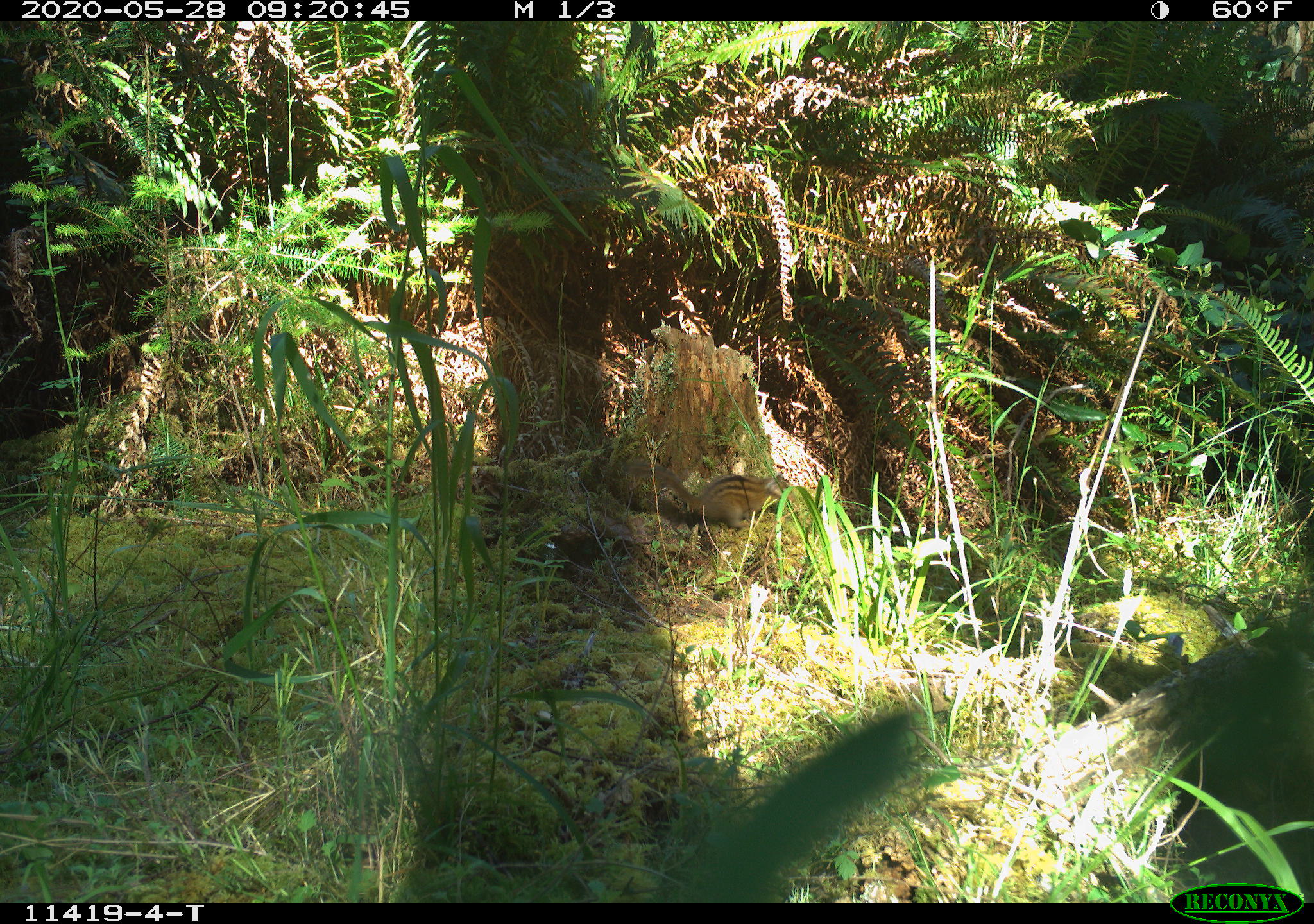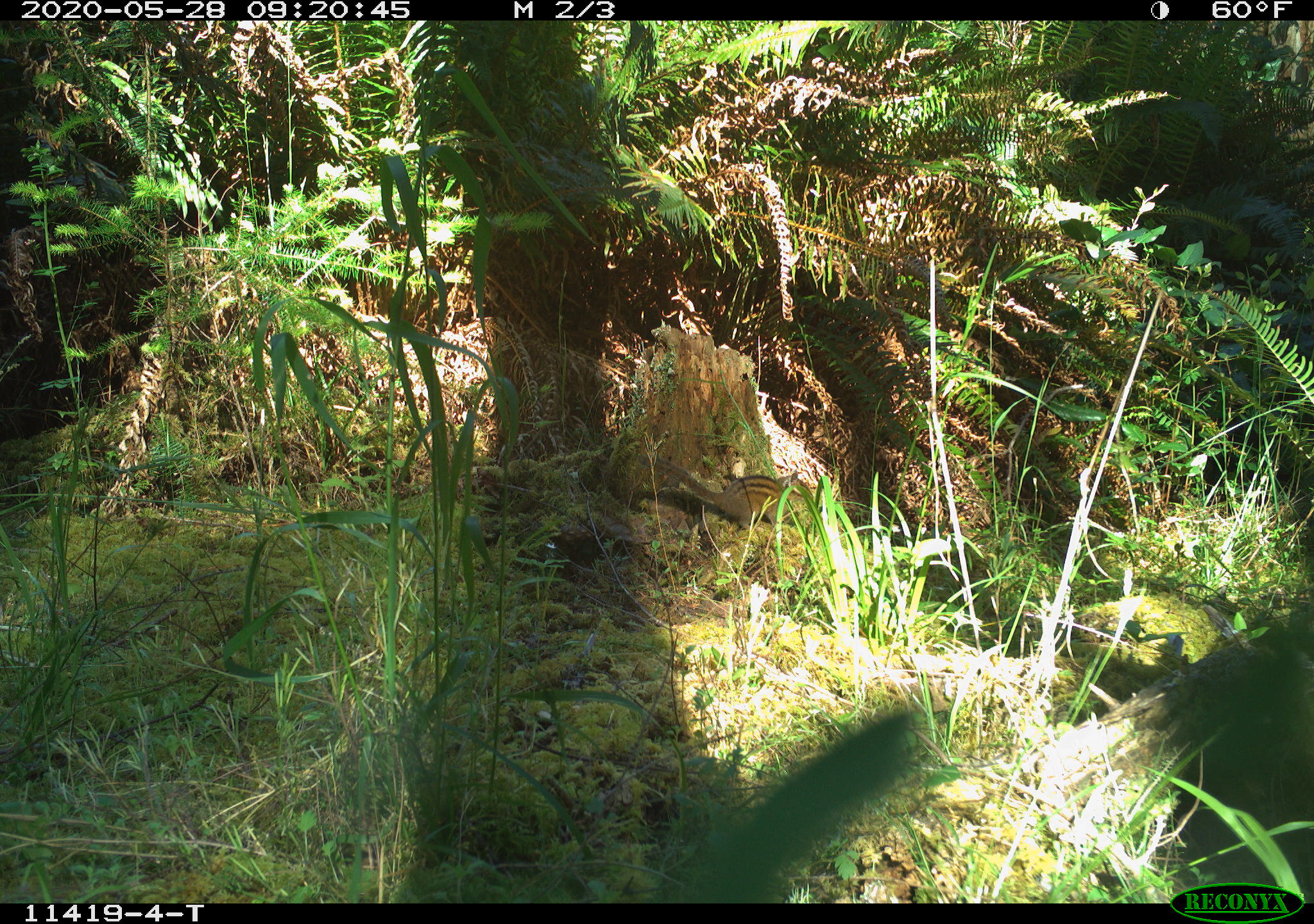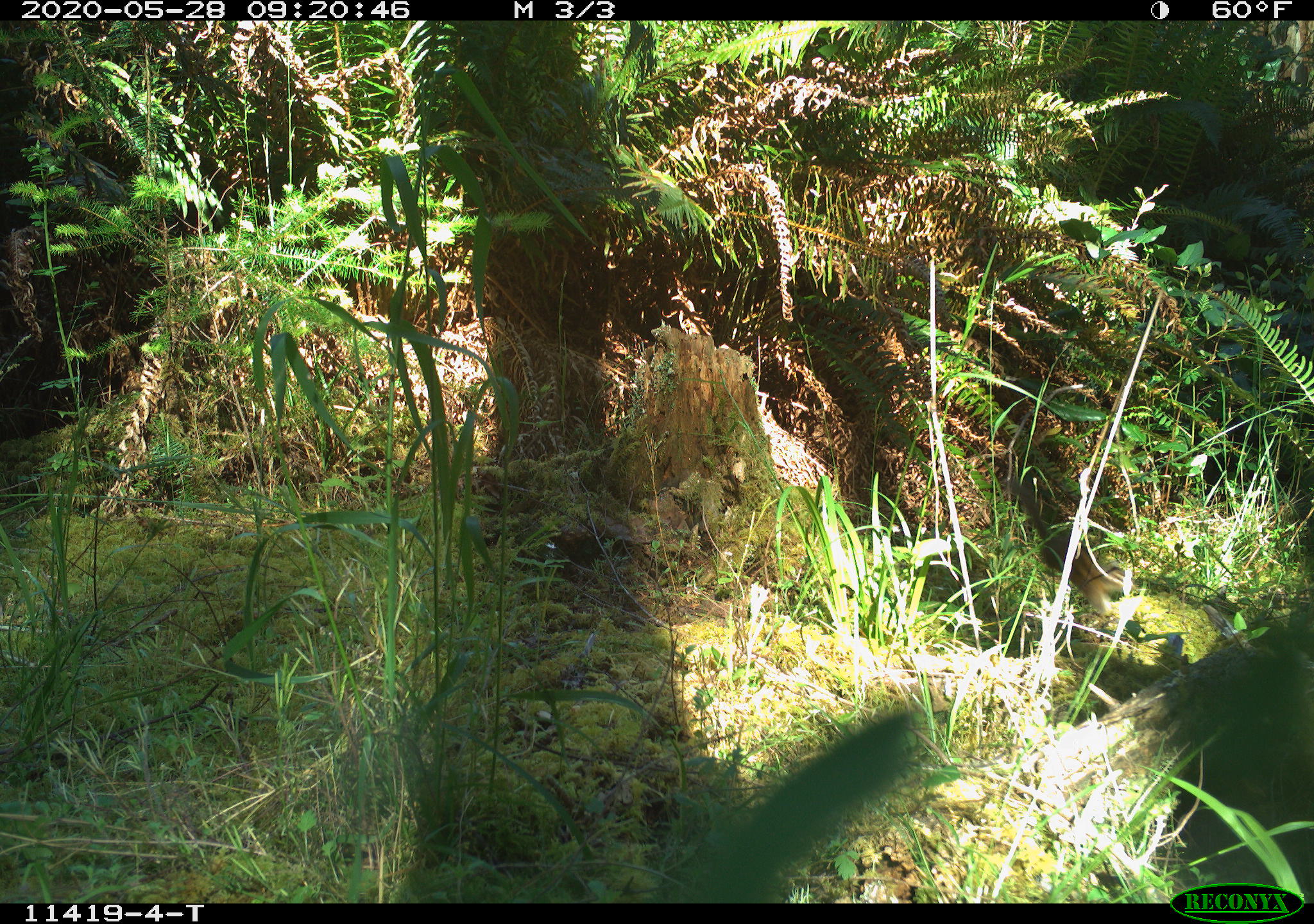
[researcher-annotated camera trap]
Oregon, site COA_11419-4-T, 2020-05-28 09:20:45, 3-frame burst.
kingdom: Animalia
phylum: Chordata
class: Mammalia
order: Rodentia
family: Sciuridae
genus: Neotamias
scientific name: Neotamias townsendii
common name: townsend's chipmunk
Townsend's chipmunk (Neotamias townsendii).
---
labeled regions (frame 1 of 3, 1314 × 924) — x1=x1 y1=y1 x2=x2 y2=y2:
townsend's chipmunk: x1=621 y1=457 x2=796 y2=531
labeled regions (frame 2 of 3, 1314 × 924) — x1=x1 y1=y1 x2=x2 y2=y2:
townsend's chipmunk: x1=638 y1=451 x2=814 y2=533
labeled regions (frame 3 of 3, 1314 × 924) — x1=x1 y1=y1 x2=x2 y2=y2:
townsend's chipmunk: x1=1006 y1=476 x2=1140 y2=619